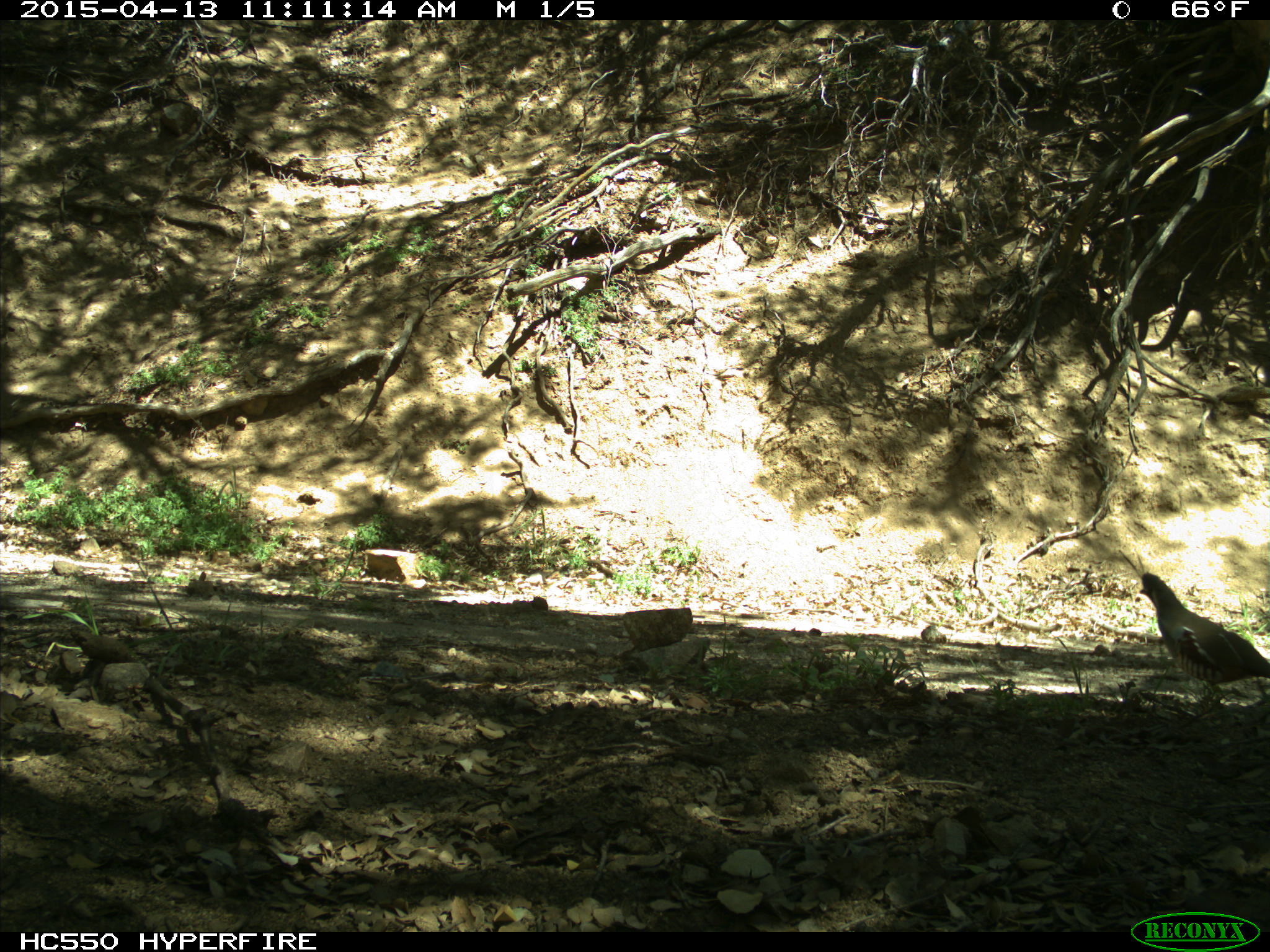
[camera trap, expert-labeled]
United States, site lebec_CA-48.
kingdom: Animalia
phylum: Chordata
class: Aves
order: Galliformes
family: Odontophoridae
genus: Callipepla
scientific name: Callipepla californica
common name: california quail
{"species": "Callipepla californica (california quail)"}